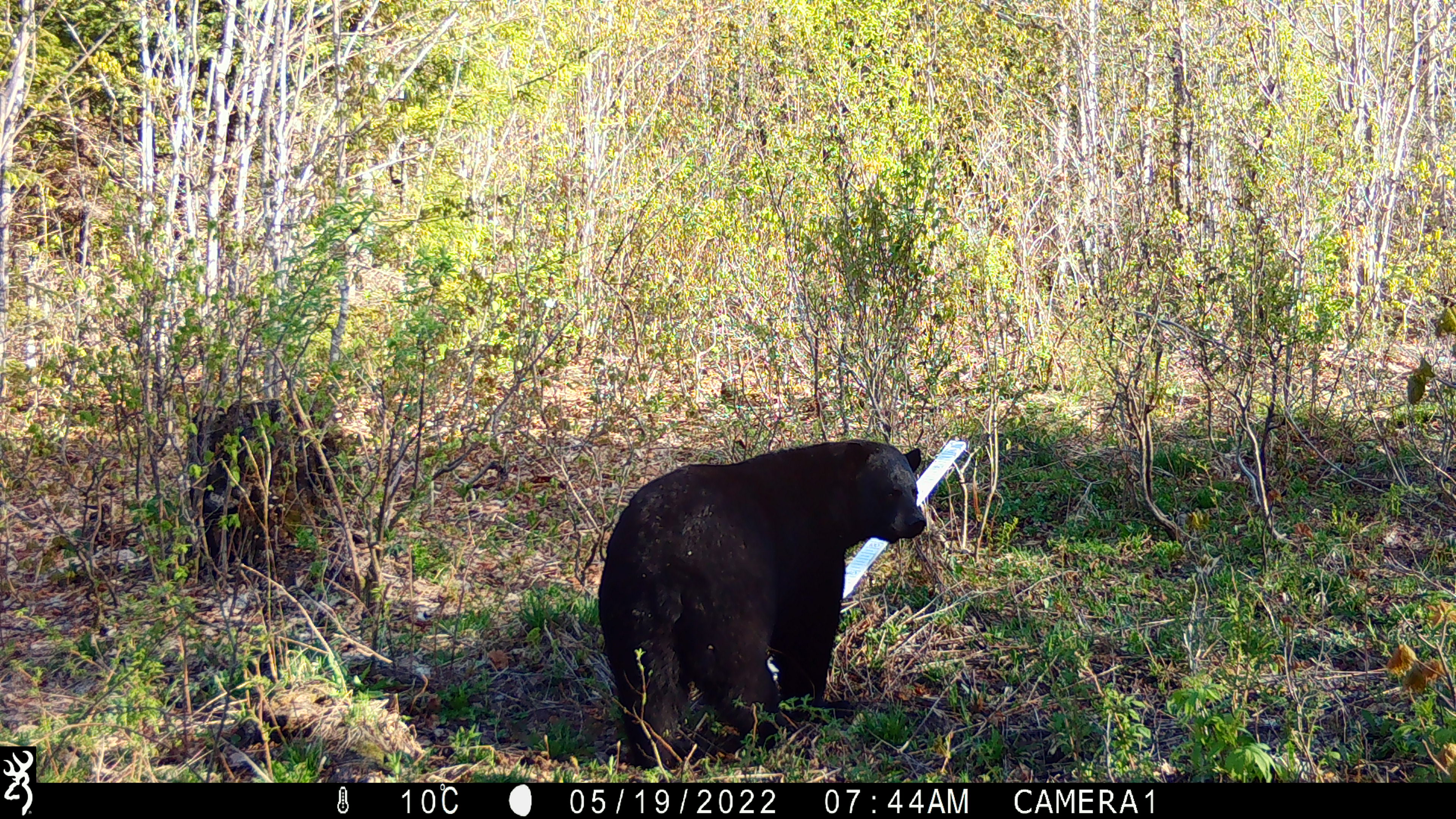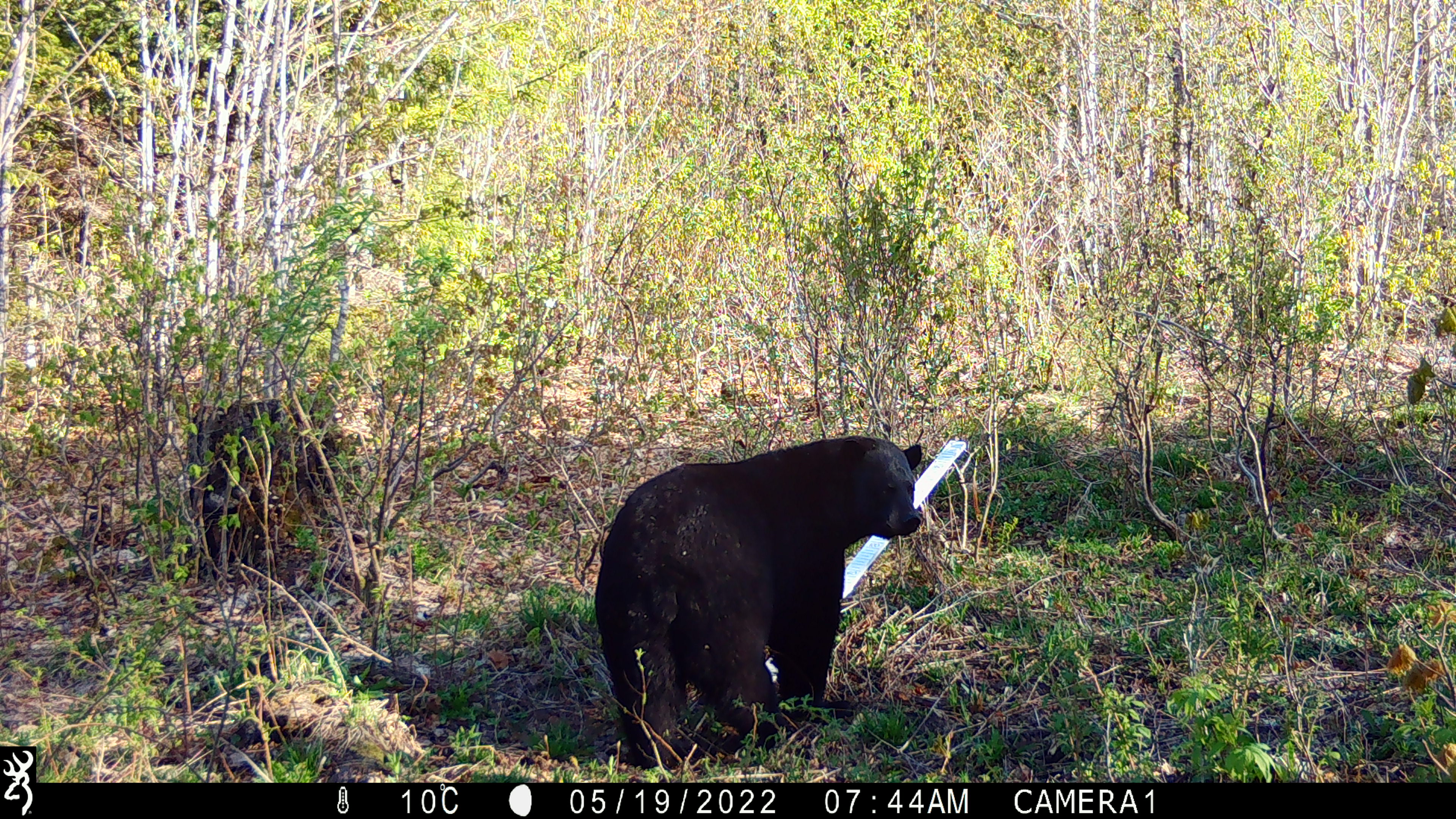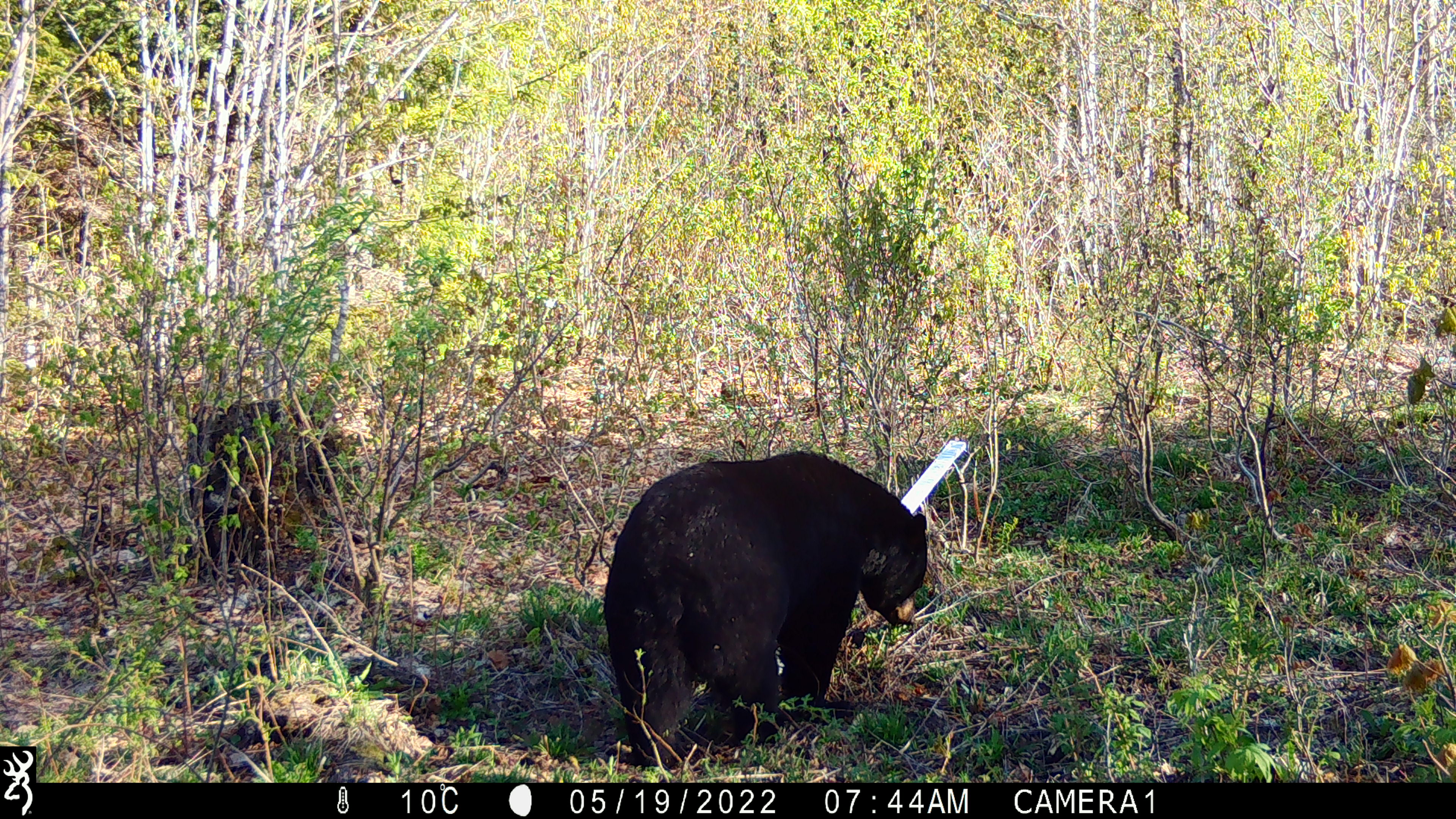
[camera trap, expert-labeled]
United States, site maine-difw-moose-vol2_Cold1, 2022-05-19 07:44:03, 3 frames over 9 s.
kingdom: Animalia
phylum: Chordata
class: Mammalia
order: Carnivora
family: Ursidae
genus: Ursus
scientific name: Ursus americanus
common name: black bear